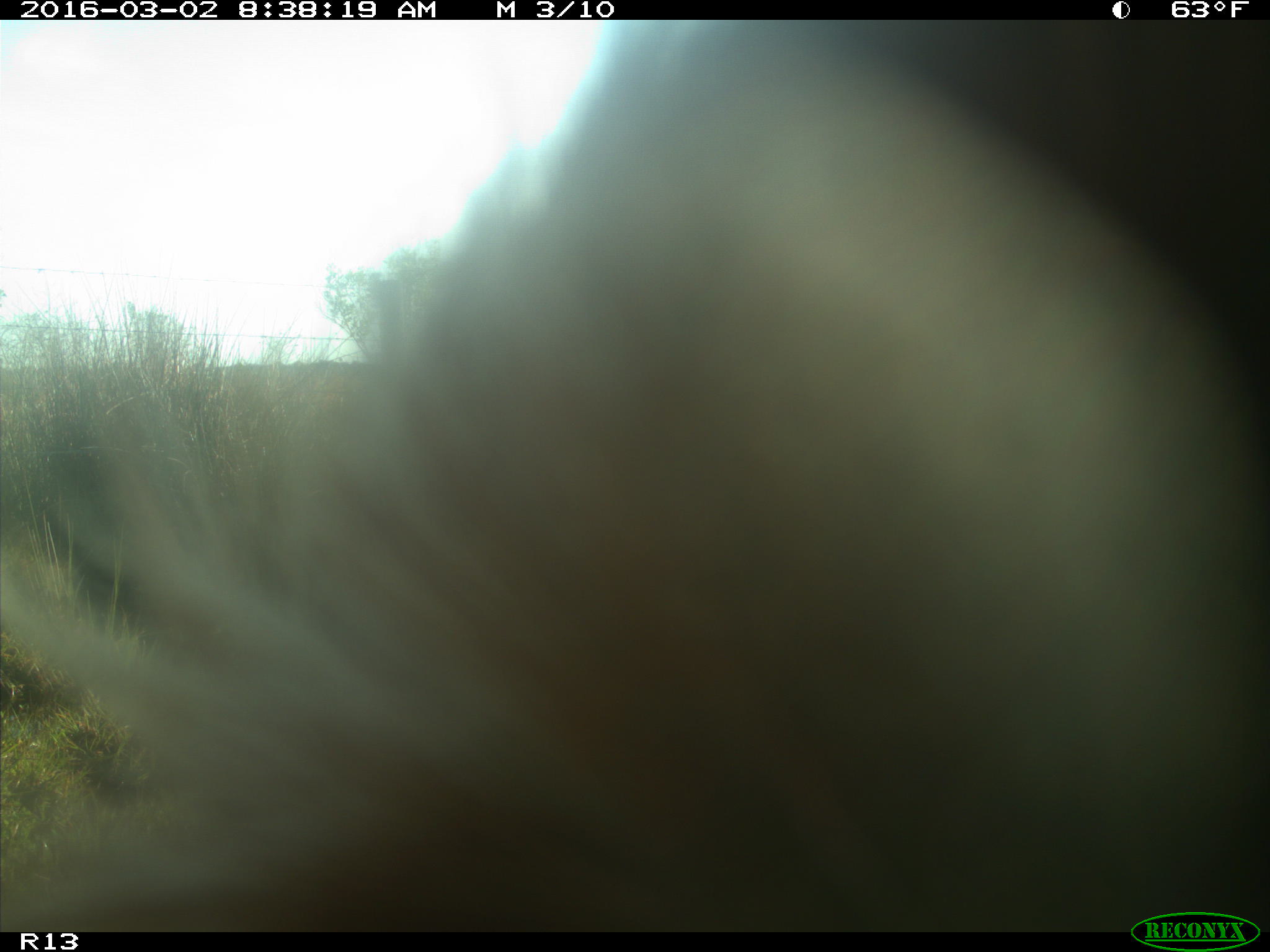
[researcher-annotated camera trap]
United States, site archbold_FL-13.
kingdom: Animalia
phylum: Chordata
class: Mammalia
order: Artiodactyla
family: Bovidae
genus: Bos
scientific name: Bos taurus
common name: domestic cow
Bos taurus (domestic cow).